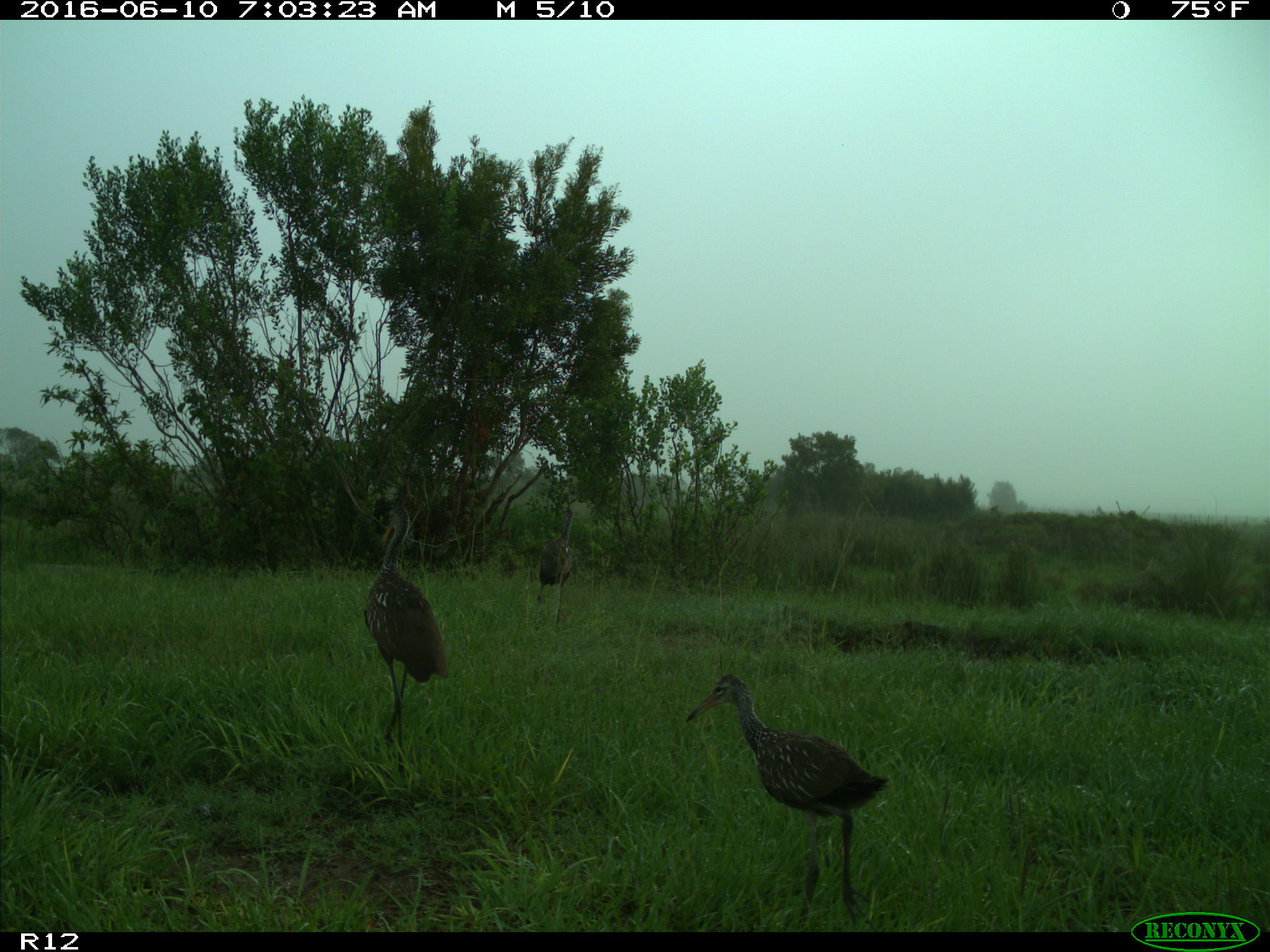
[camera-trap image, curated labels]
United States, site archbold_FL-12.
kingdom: Animalia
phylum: Chordata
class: Aves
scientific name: Aves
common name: birds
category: unidentified bird